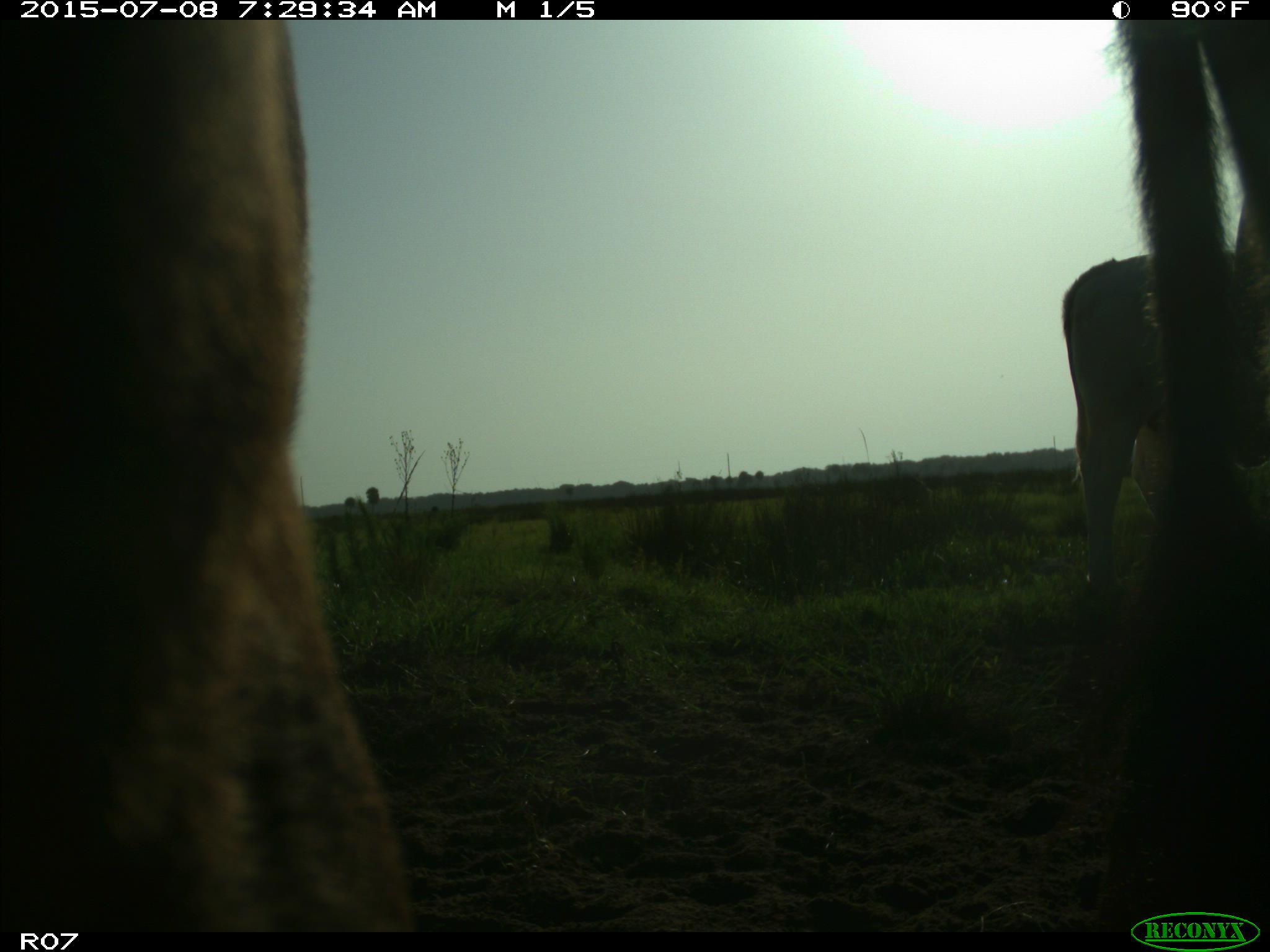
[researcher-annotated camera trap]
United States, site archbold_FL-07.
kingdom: Animalia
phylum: Chordata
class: Mammalia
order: Artiodactyla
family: Bovidae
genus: Bos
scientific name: Bos taurus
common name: domestic cow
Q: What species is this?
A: Bos taurus (domestic cow).